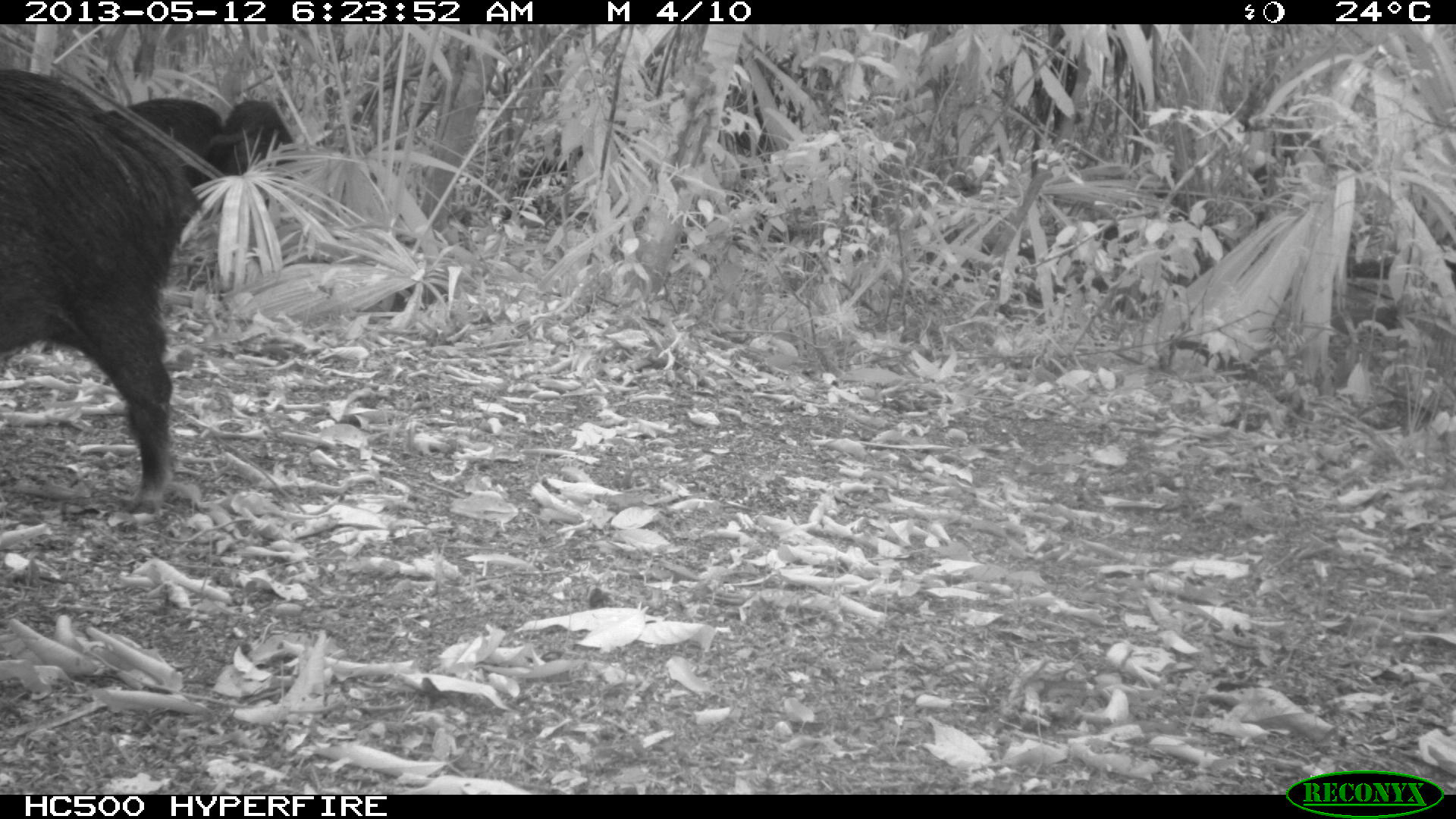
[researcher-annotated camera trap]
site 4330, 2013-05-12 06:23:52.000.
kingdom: Animalia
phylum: Chordata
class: Mammalia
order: Artiodactyla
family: Tayassuidae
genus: Tayassu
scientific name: Tayassu pecari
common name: white-lipped peccary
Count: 5.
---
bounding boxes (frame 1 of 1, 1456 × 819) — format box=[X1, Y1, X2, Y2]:
tayassu pecari: box=[1, 67, 198, 516]; box=[90, 96, 226, 208]; box=[208, 97, 300, 185]